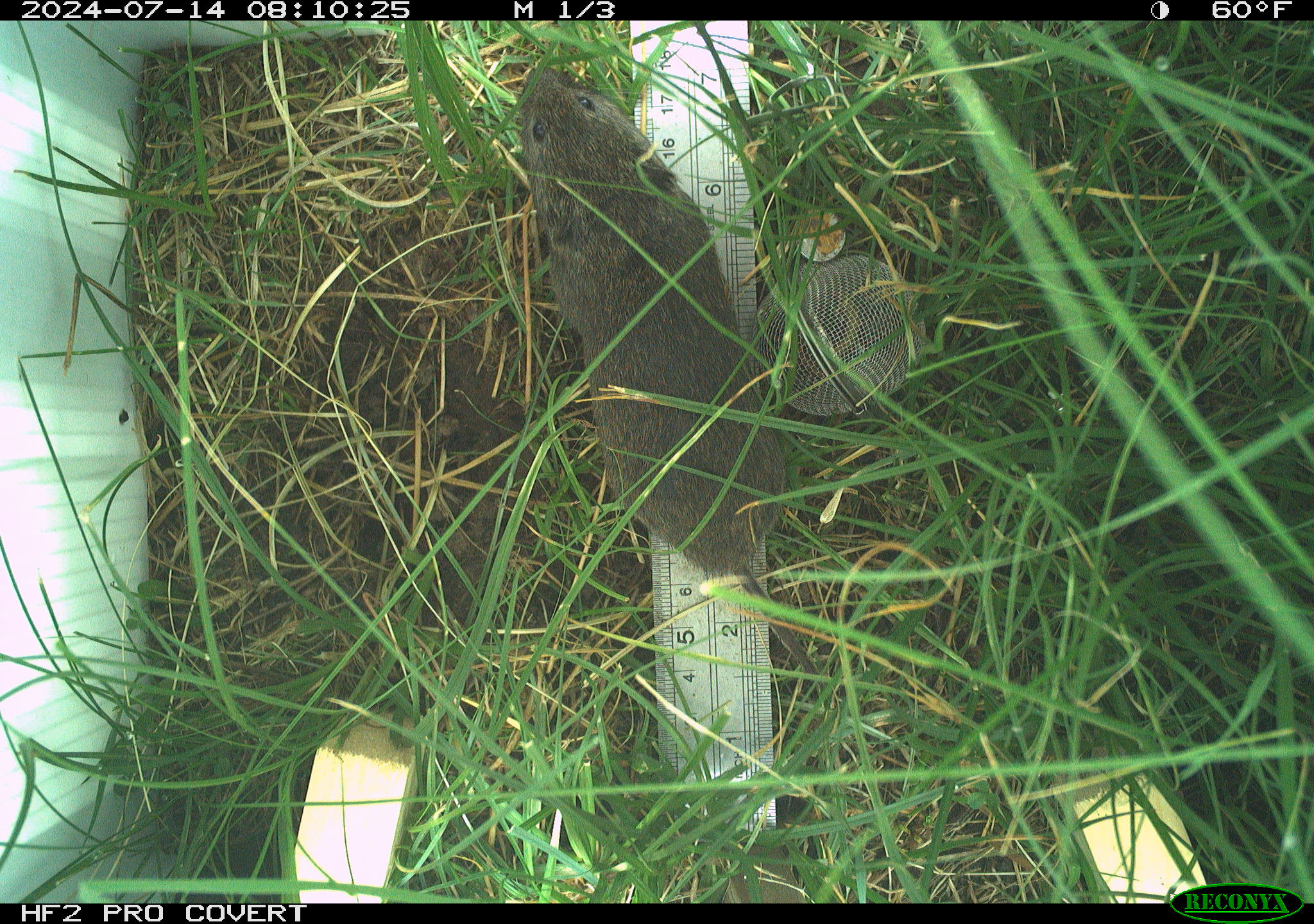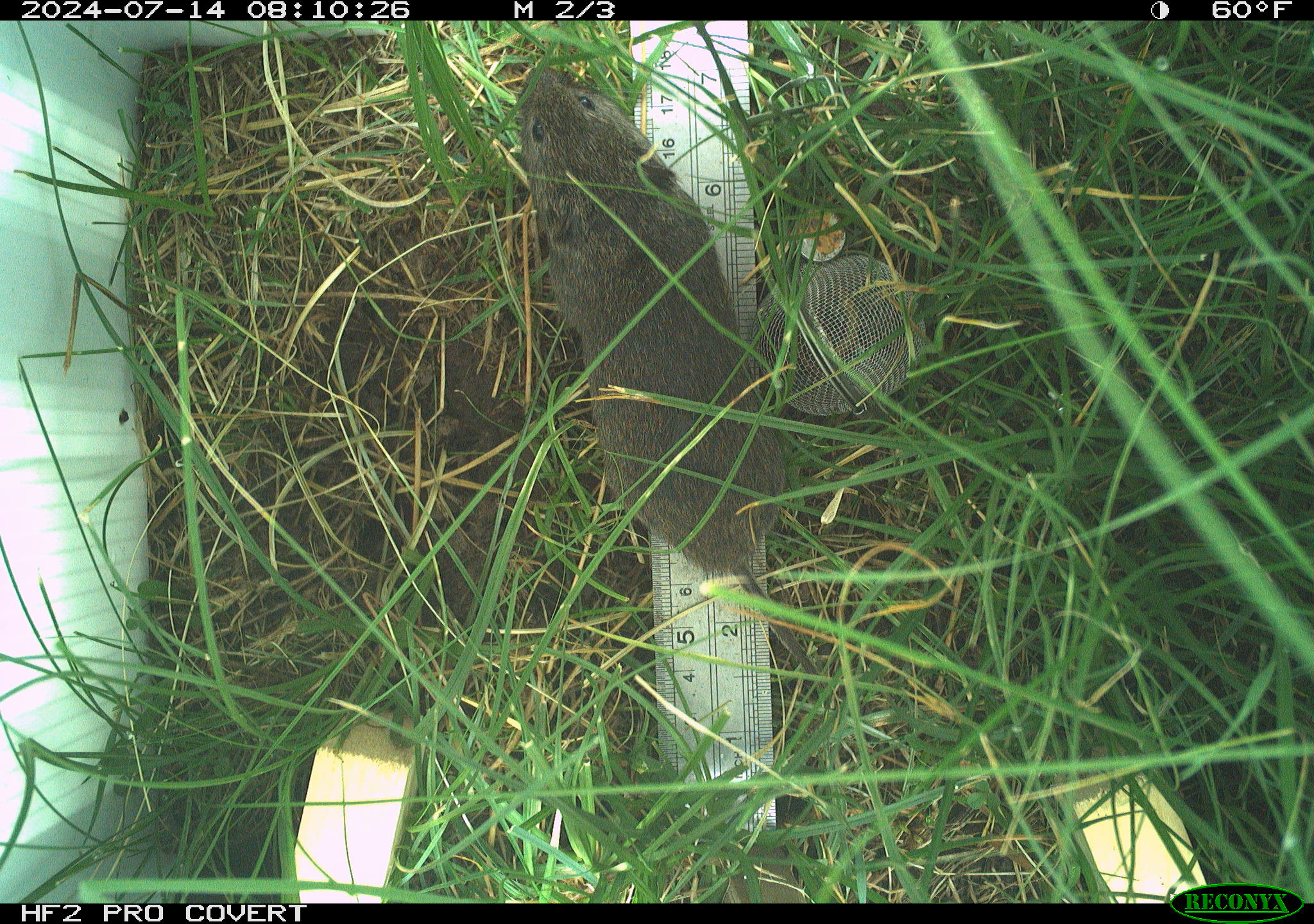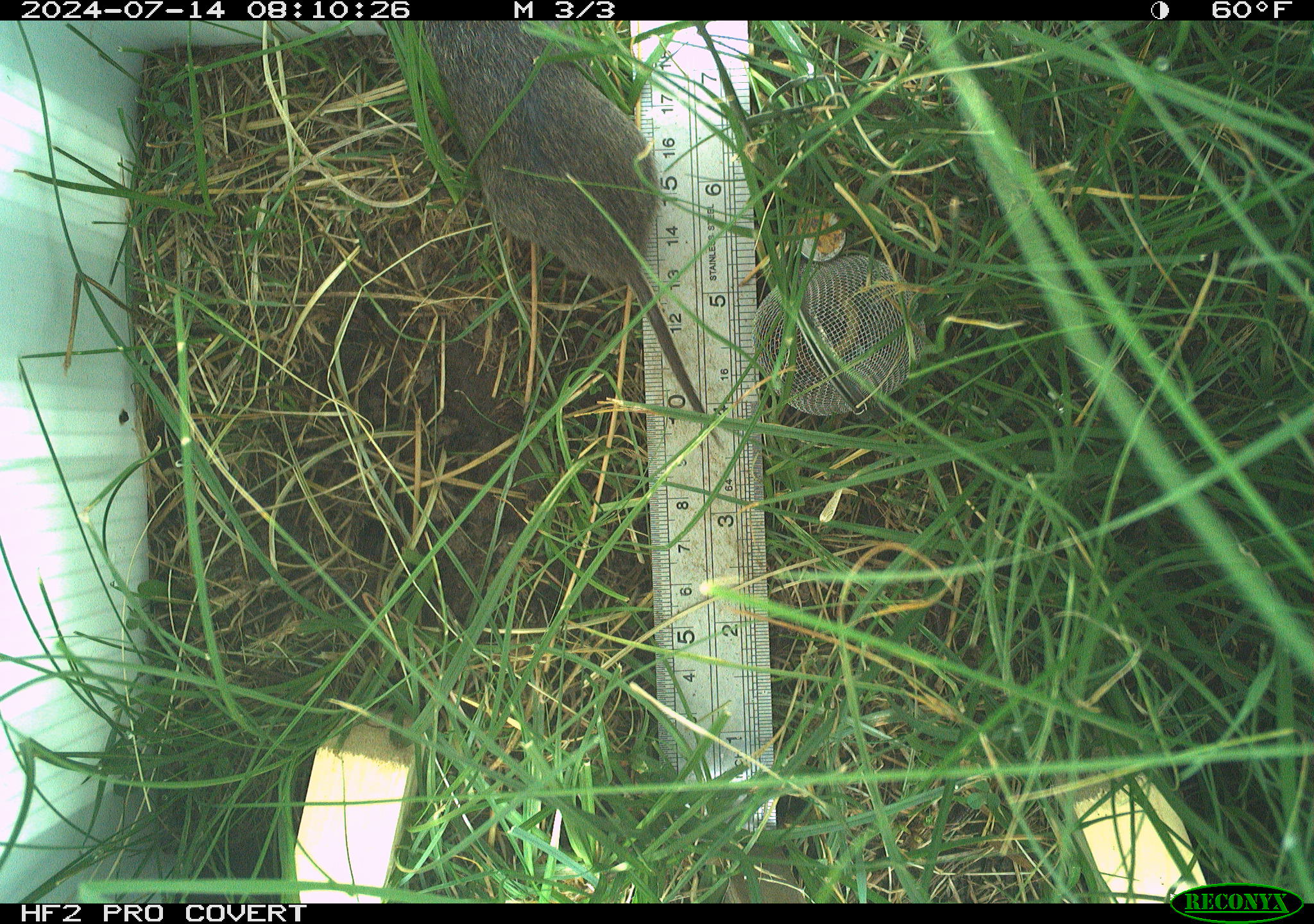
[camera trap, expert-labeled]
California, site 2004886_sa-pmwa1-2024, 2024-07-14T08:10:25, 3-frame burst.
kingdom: Animalia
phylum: Chordata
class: Mammalia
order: Rodentia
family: Cricetidae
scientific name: Arvicolinae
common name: voles, lemmings, and muskrats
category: arvicolinae subfamily